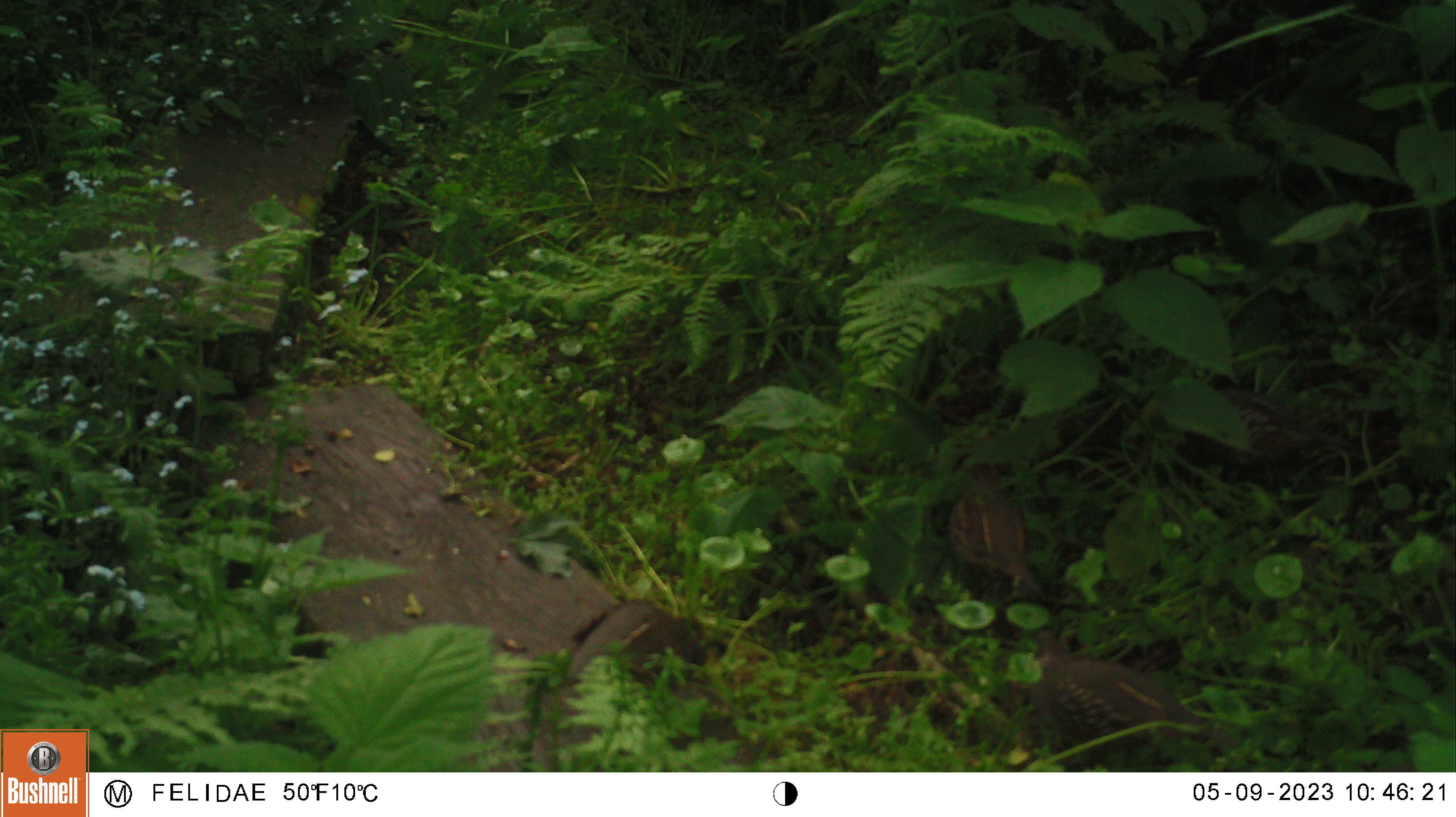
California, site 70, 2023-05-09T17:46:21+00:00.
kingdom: Animalia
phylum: Chordata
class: Aves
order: Galliformes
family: Odontophoridae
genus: Callipepla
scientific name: Callipepla californica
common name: california quail